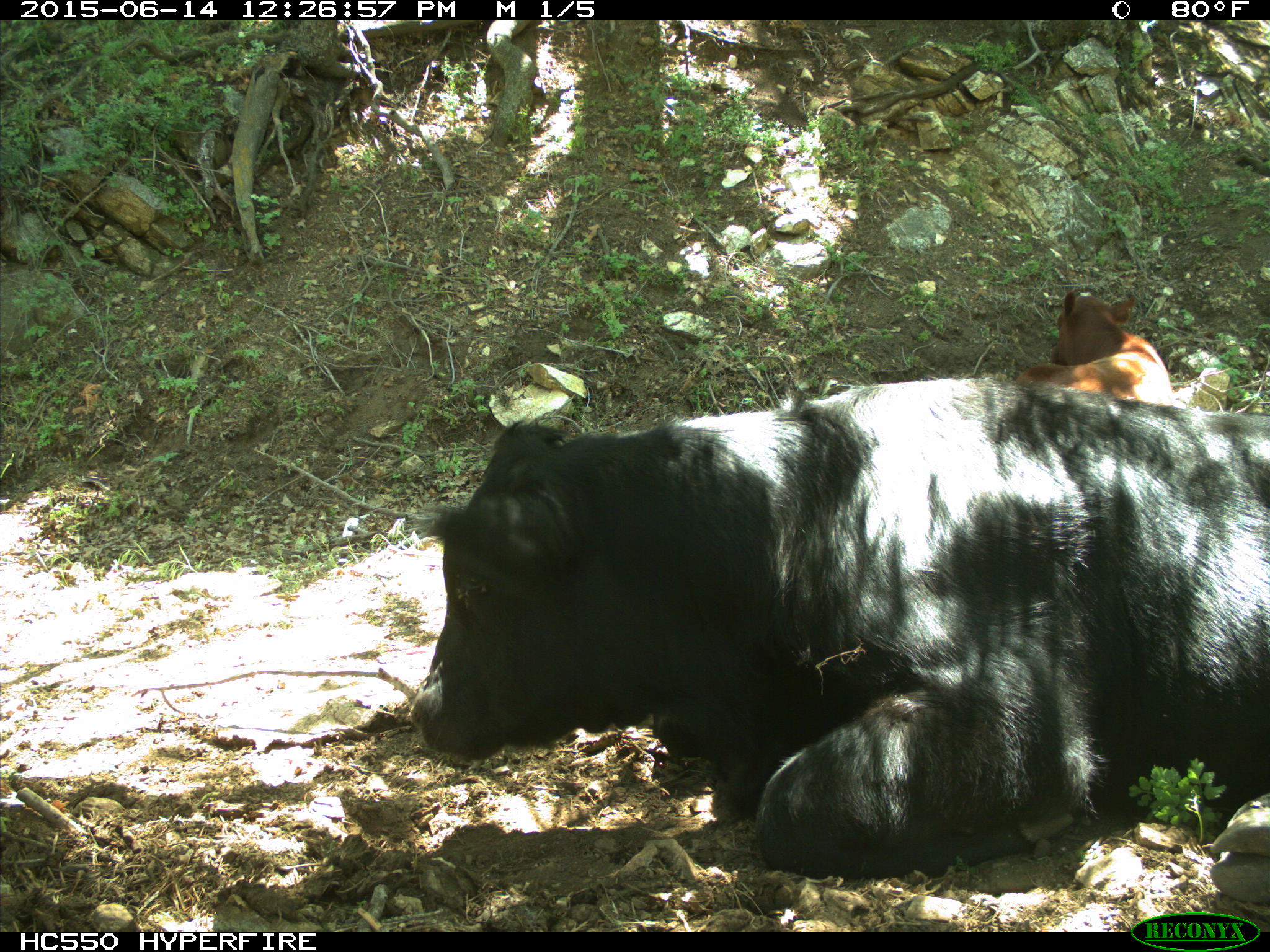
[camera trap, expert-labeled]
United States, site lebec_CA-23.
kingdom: Animalia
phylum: Chordata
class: Mammalia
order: Artiodactyla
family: Bovidae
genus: Bos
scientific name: Bos taurus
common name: domestic cow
Bos taurus (domestic cow).